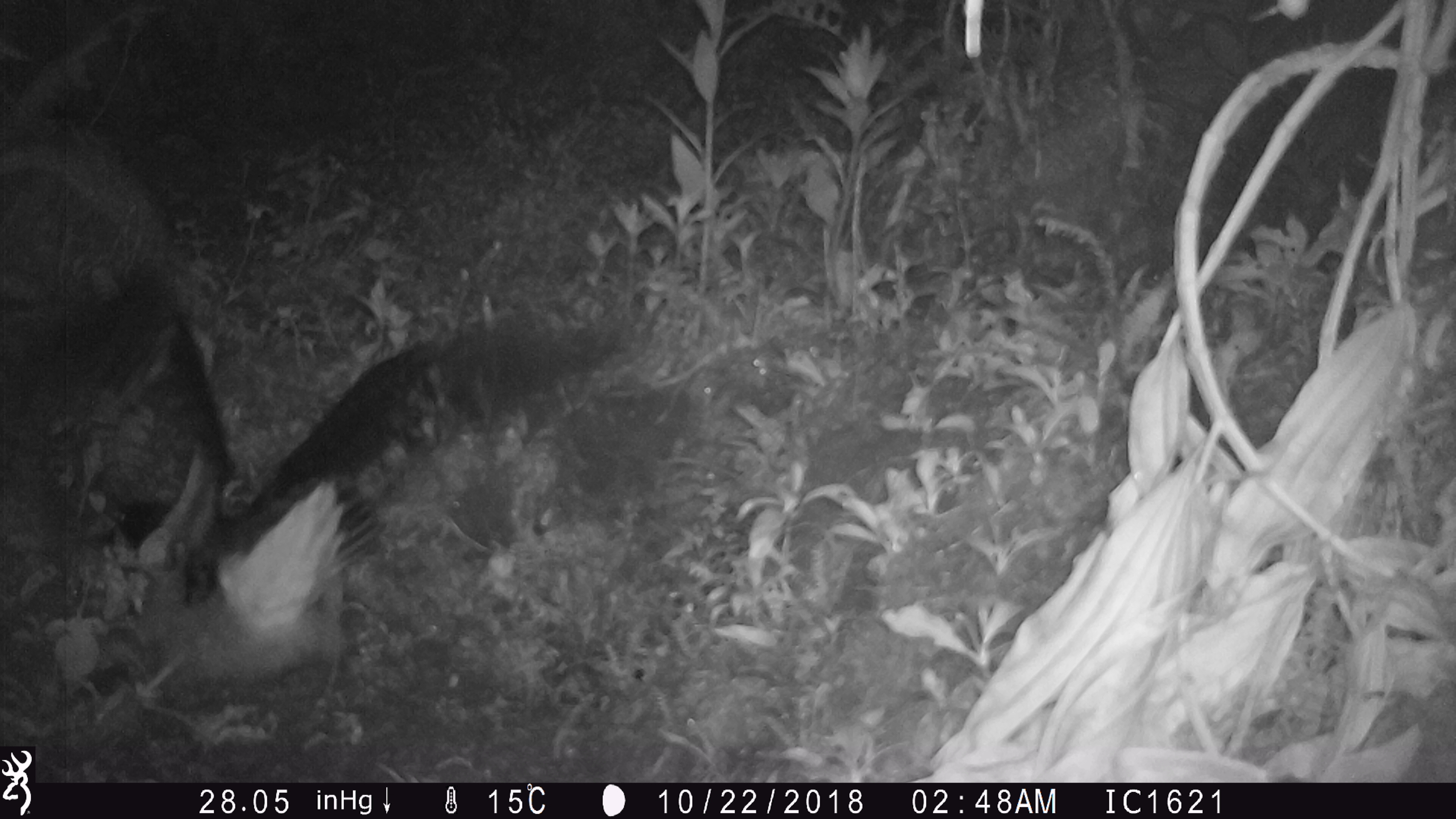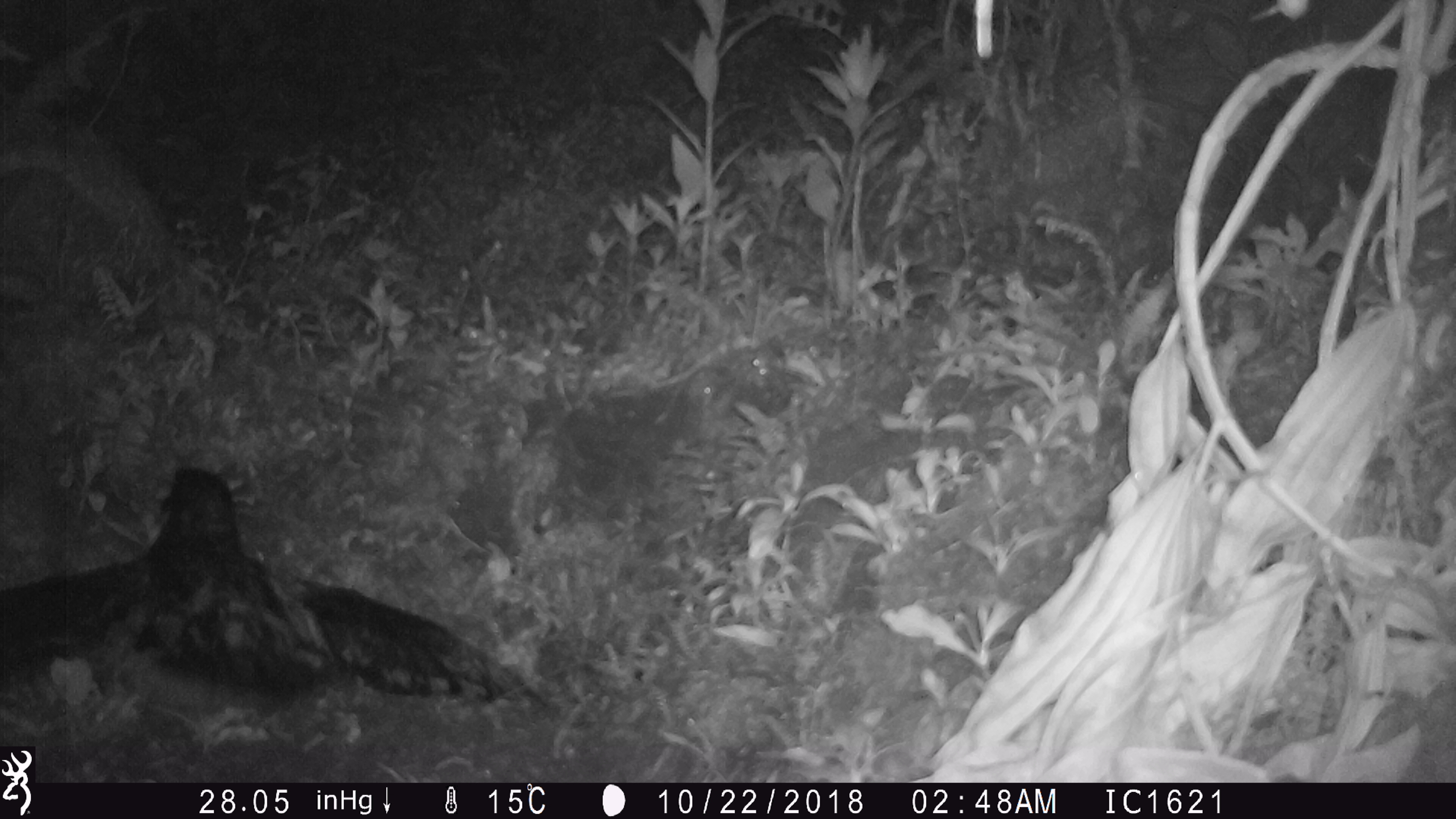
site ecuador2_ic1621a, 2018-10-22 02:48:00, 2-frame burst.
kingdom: Animalia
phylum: Chordata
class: Aves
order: Procellariiformes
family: Procellariidae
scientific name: Procellariidae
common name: petrel chick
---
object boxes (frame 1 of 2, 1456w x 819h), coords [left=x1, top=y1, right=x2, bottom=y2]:
petrel chick: [left=0, top=248, right=590, bottom=687]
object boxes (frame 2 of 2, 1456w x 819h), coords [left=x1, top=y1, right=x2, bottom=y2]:
petrel chick: [left=0, top=417, right=585, bottom=729]